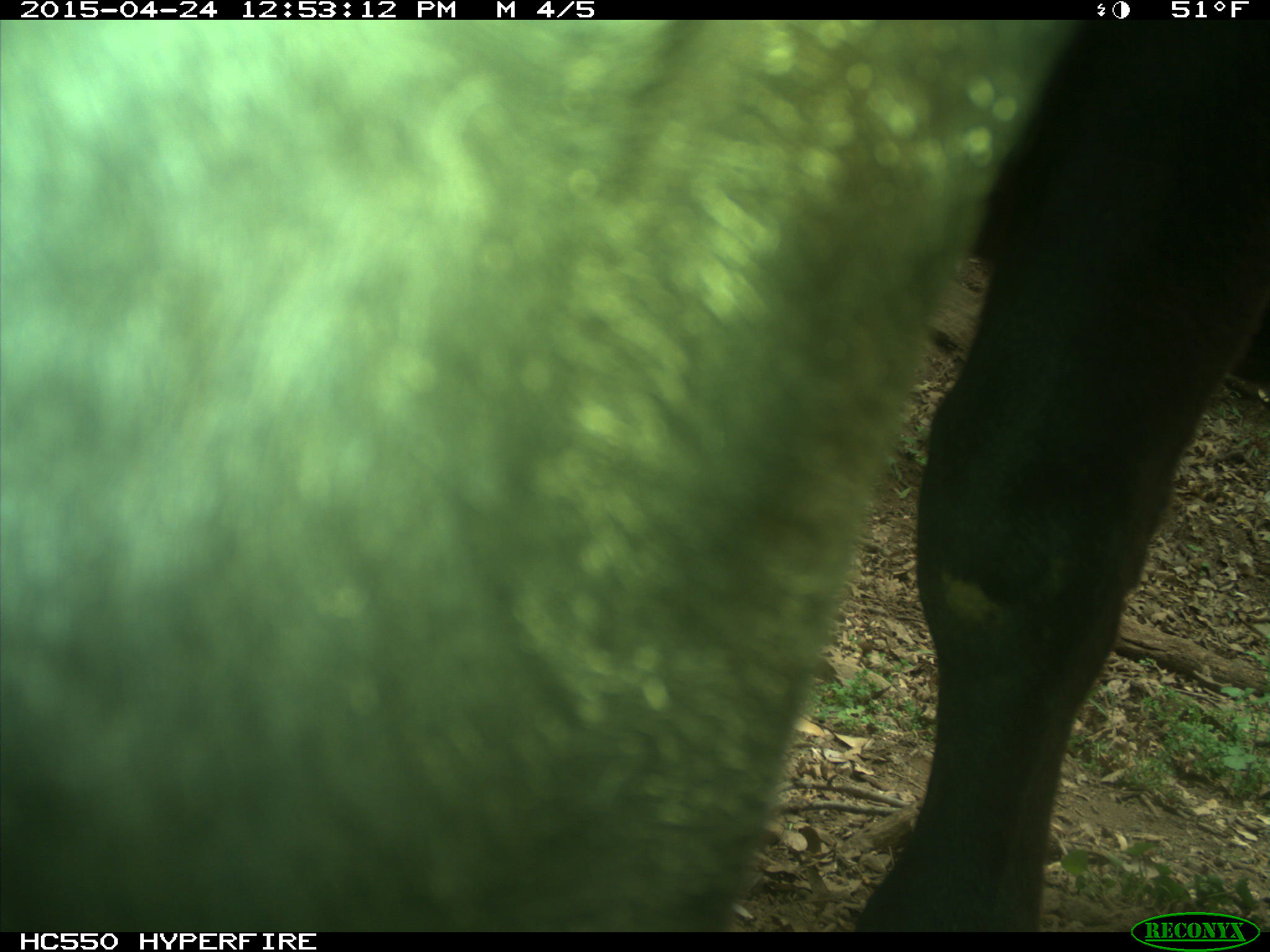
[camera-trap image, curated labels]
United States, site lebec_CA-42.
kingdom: Animalia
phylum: Chordata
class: Mammalia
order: Artiodactyla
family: Bovidae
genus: Bos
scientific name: Bos taurus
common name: domestic cow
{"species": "Bos taurus (domestic cow)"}